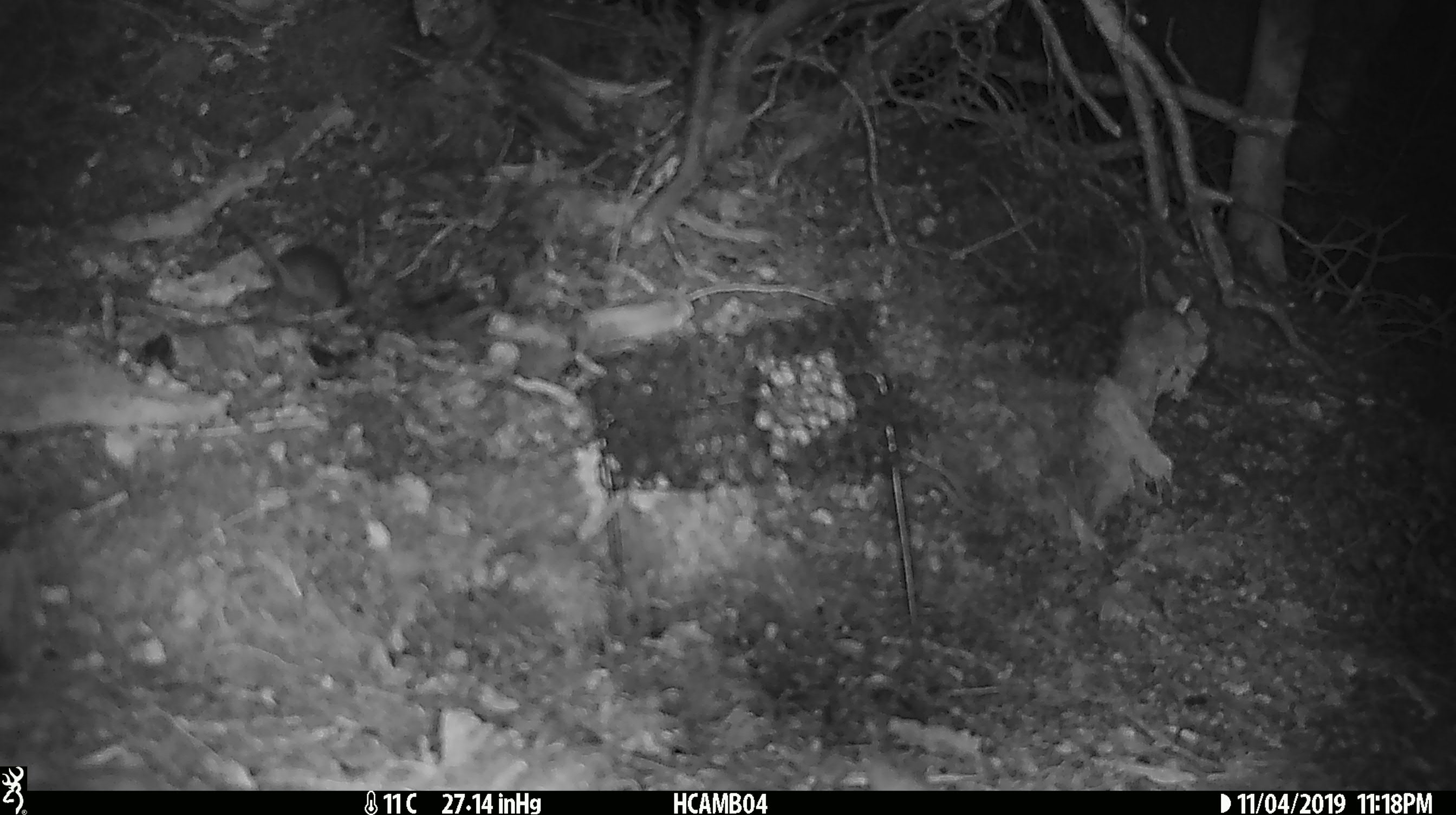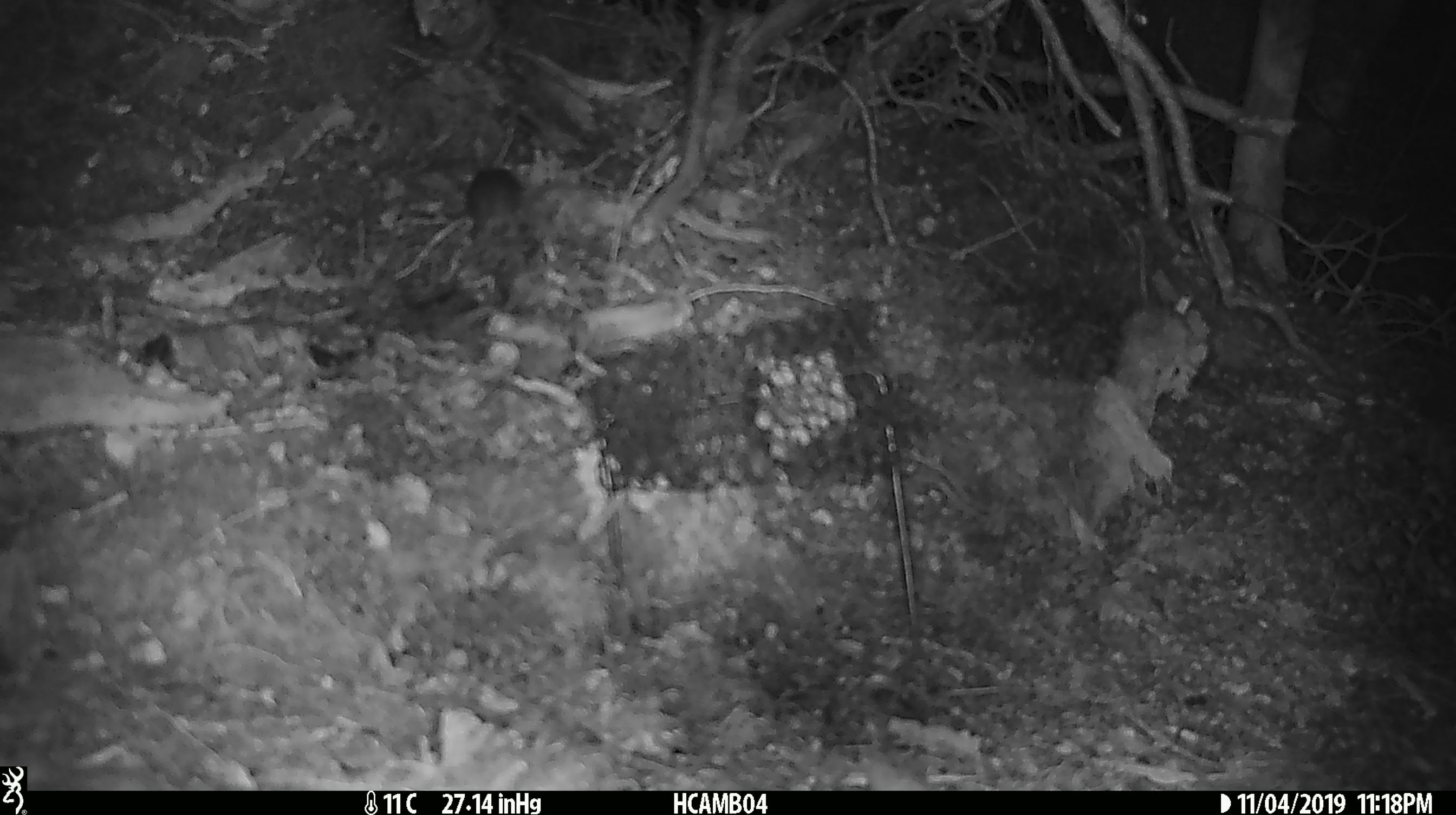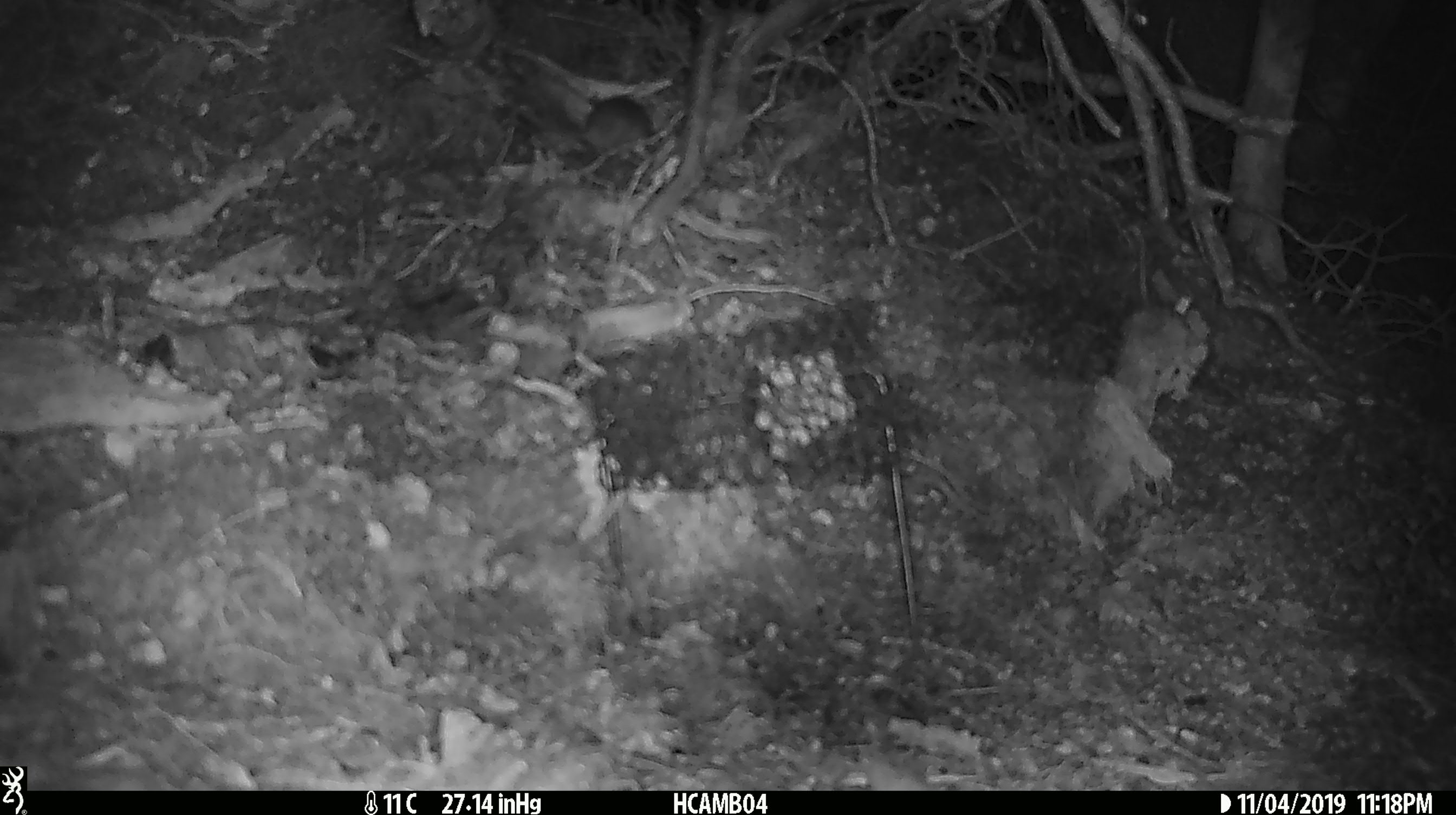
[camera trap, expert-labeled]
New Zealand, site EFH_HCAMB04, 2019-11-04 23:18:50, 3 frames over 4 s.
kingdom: Animalia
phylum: Chordata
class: Mammalia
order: Rodentia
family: Muridae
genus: Mus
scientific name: Mus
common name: mouse